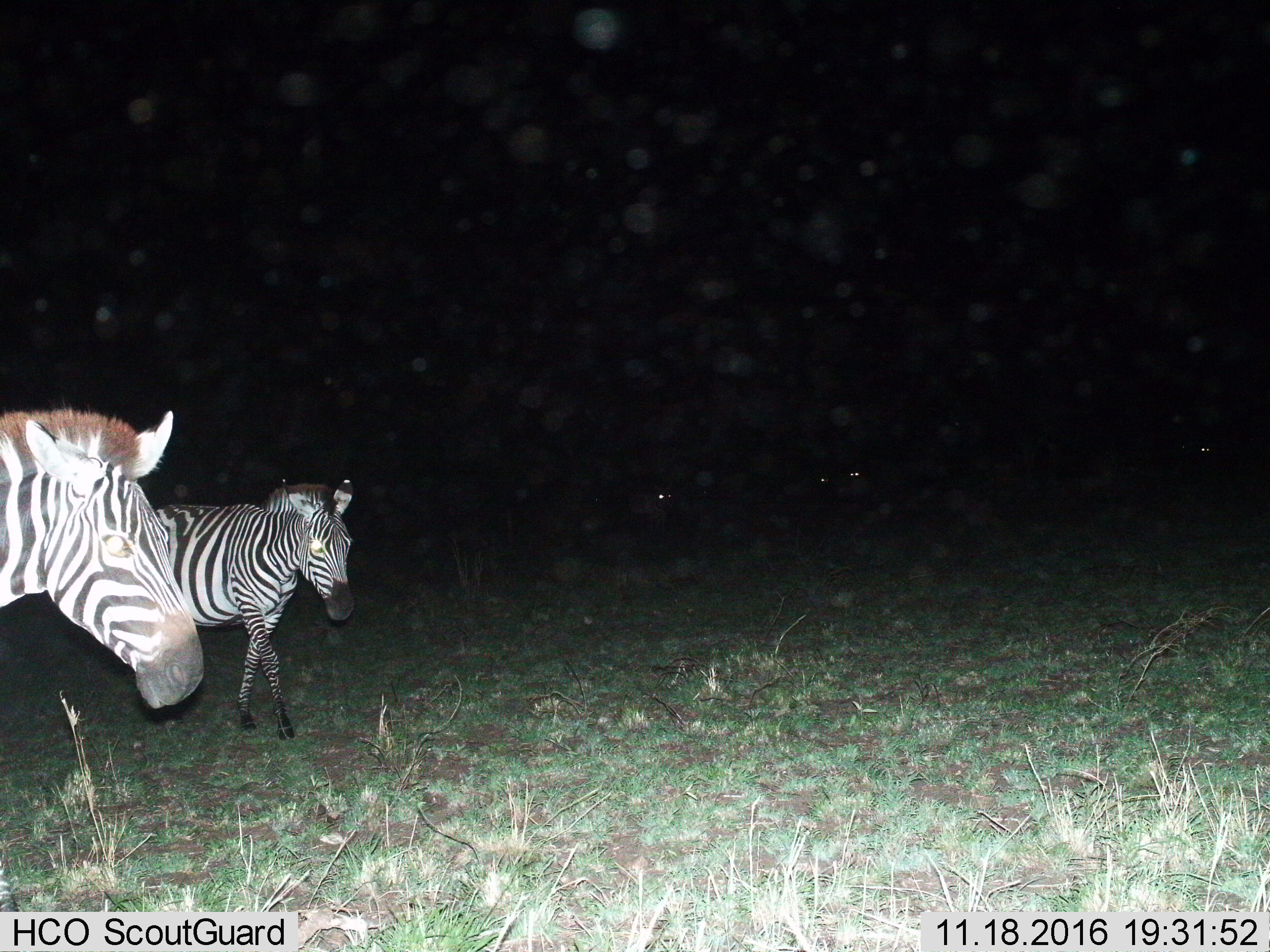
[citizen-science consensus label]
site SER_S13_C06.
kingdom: Animalia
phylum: Chordata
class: Mammalia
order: Perissodactyla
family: Equidae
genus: Equus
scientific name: Equus quagga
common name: plains zebra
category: zebraplains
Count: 5.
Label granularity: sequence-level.